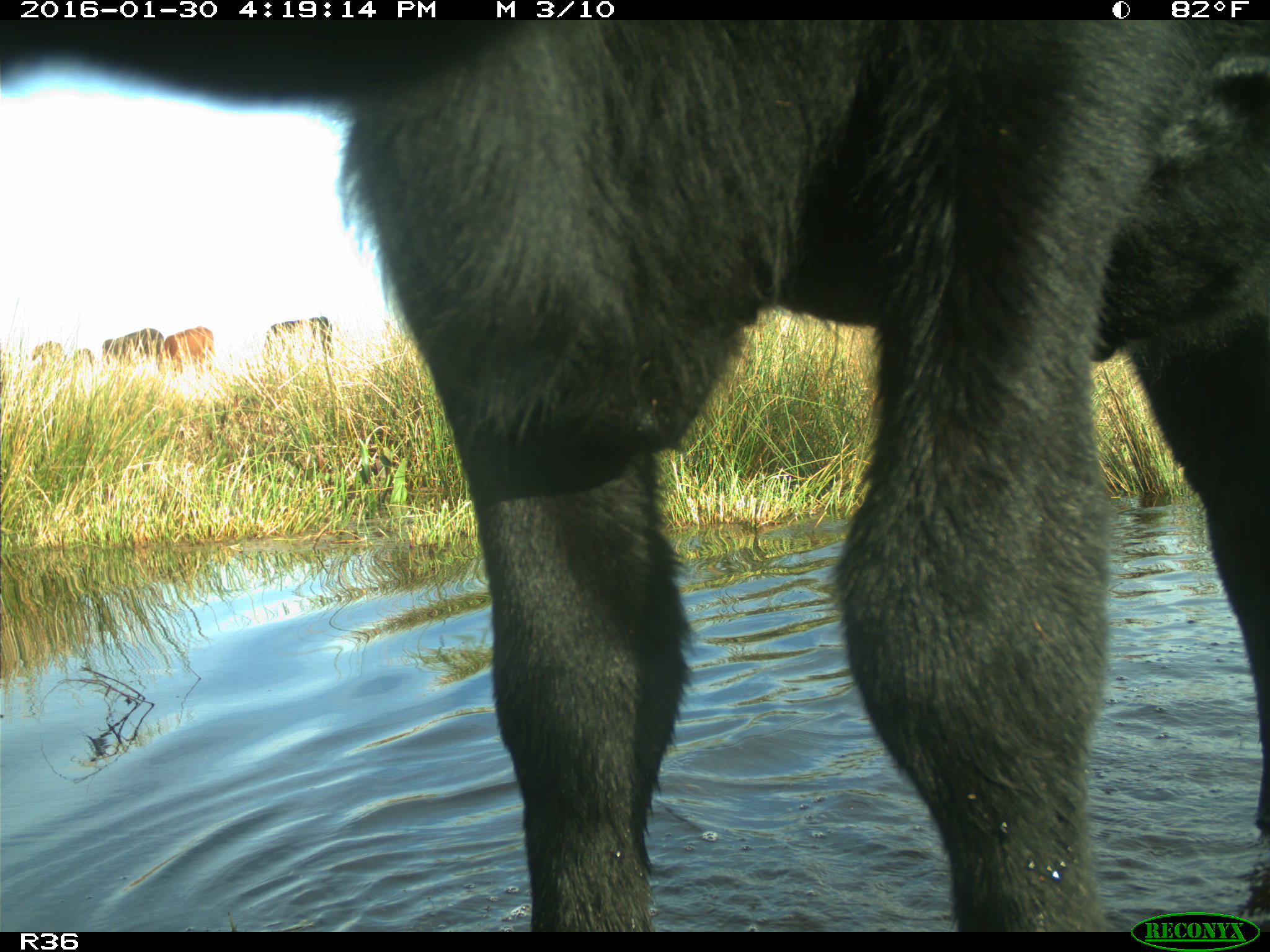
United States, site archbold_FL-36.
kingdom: Animalia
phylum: Chordata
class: Mammalia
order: Artiodactyla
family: Bovidae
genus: Bos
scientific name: Bos taurus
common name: domestic cow